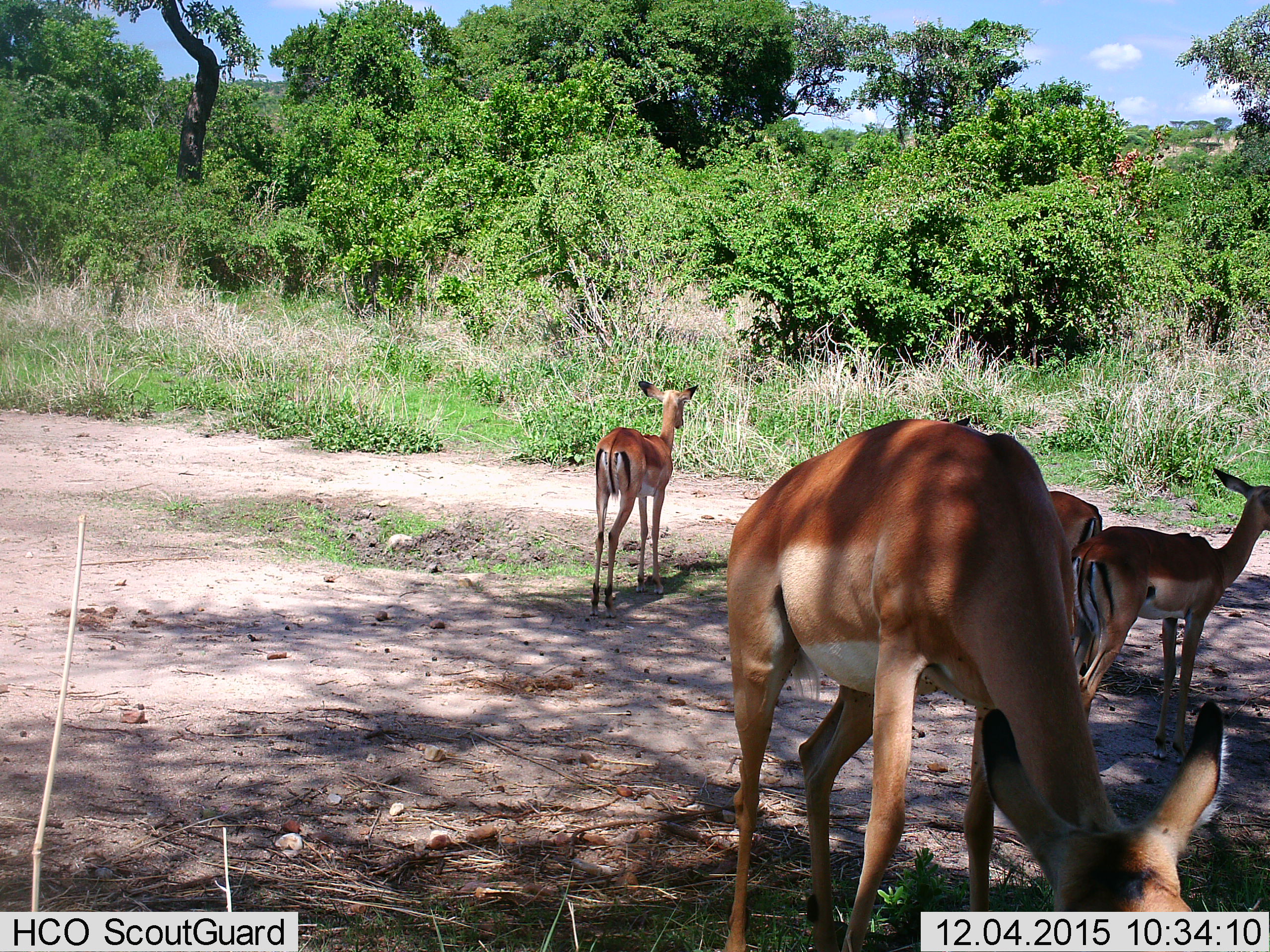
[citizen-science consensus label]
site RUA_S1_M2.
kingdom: Animalia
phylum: Chordata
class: Mammalia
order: Artiodactyla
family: Bovidae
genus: Aepyceros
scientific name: Aepyceros melampus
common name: impala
Impala (Aepyceros melampus), count 4. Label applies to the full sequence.